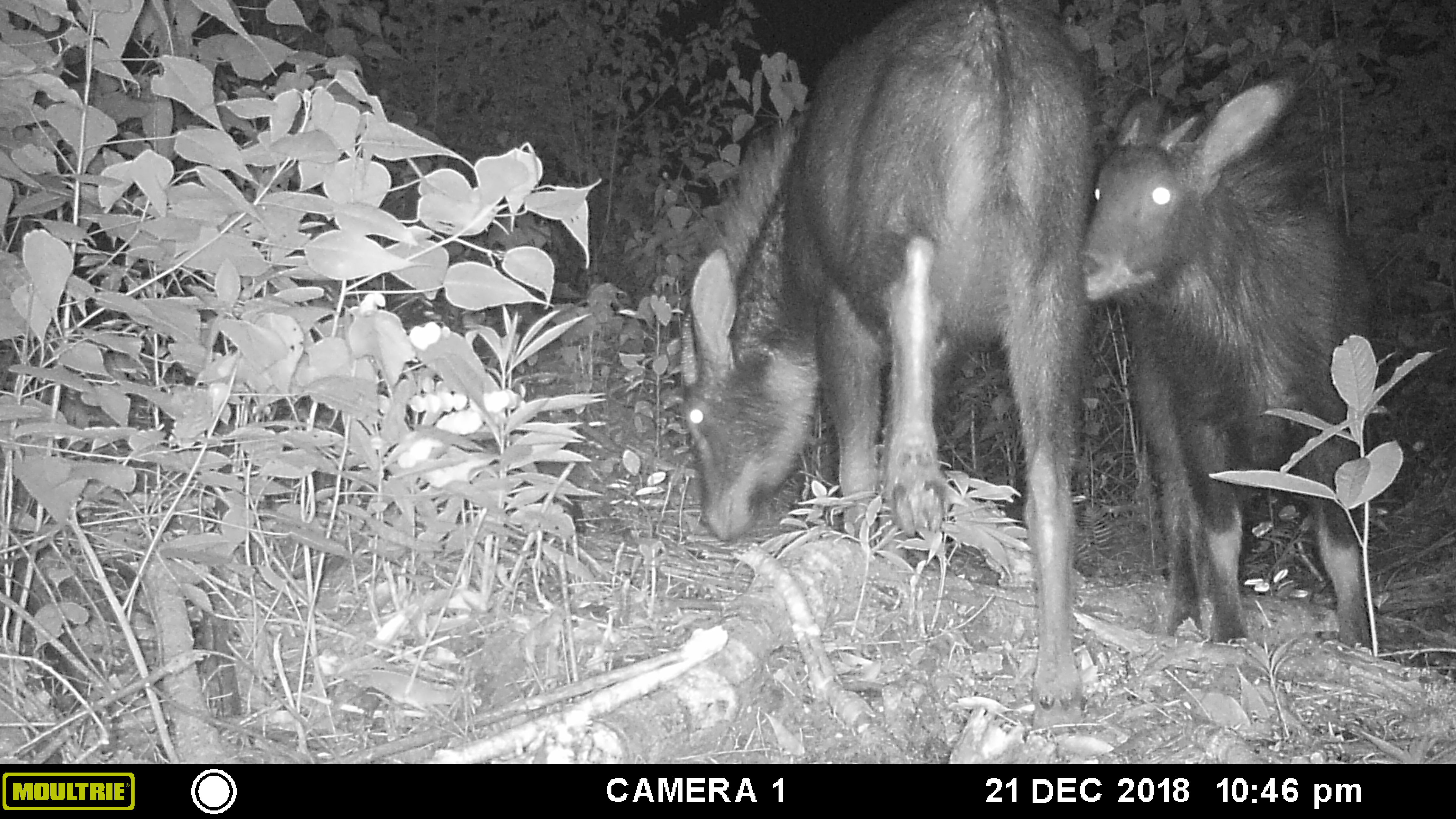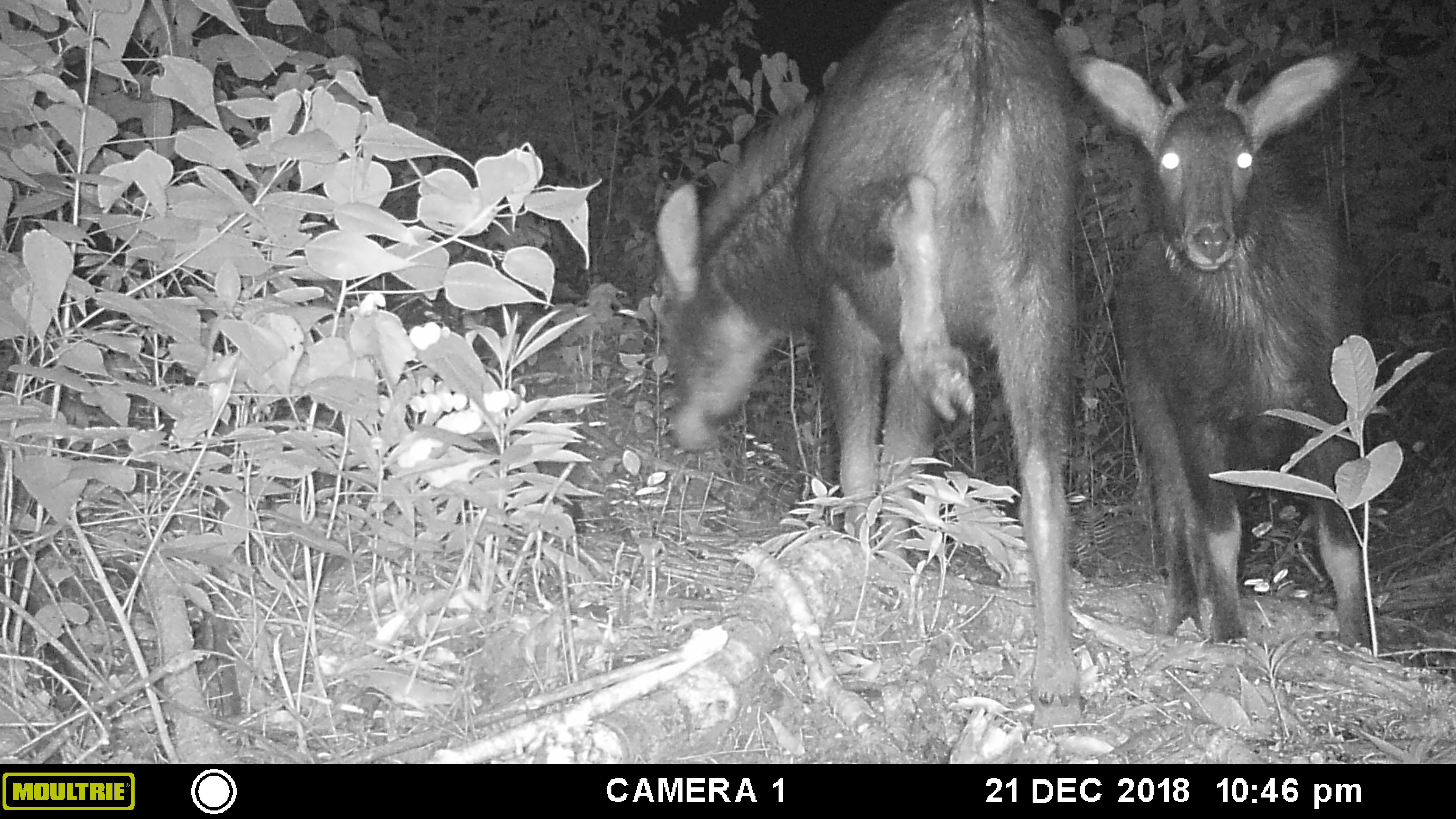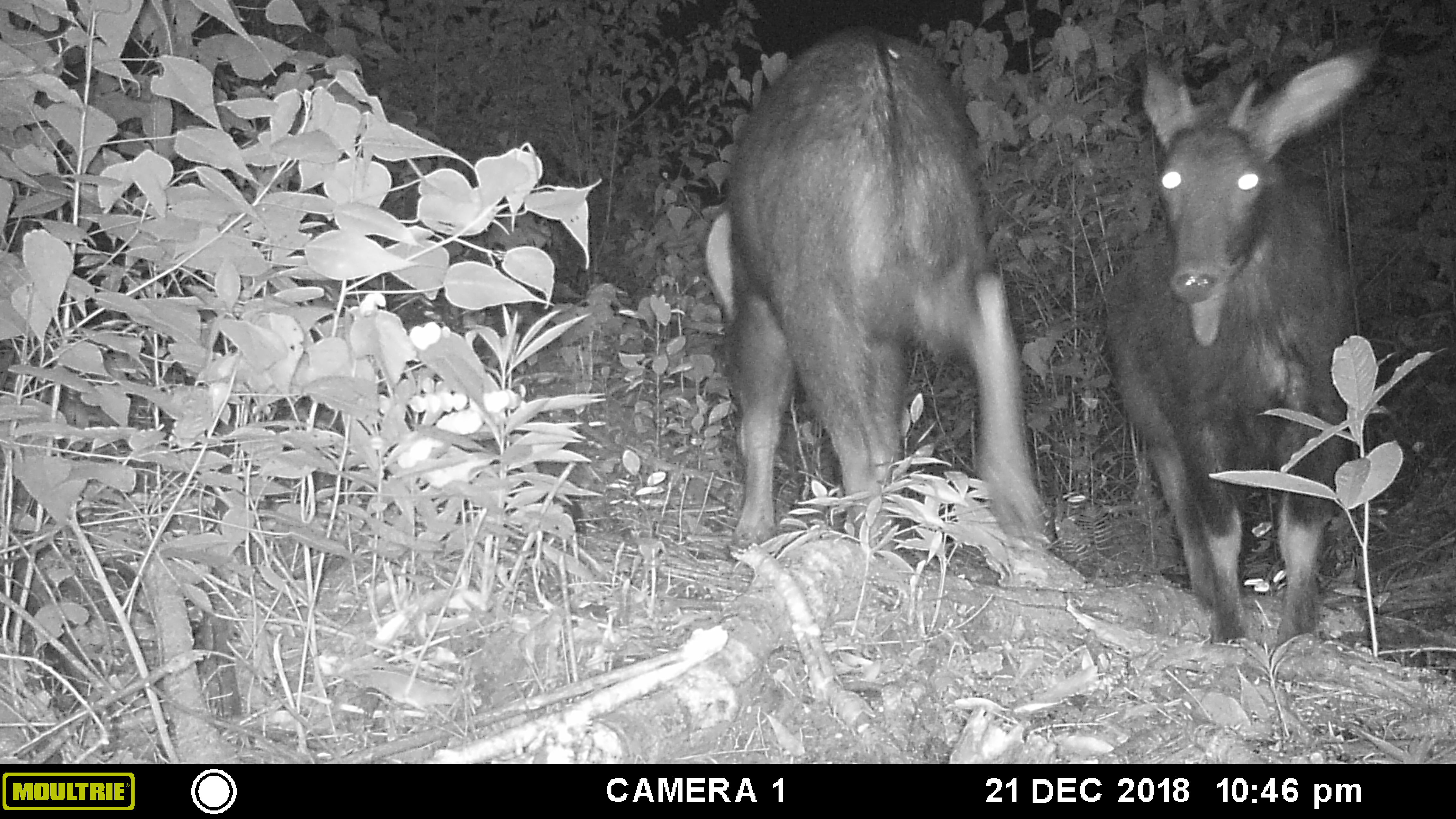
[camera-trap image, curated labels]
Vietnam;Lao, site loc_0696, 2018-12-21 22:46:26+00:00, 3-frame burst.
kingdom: Animalia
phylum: Chordata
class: Mammalia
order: Artiodactyla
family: Bovidae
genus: Capricornis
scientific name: Capricornis sumatraensis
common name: chinese serow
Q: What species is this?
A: Chinese serow (Capricornis sumatraensis).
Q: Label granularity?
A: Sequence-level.